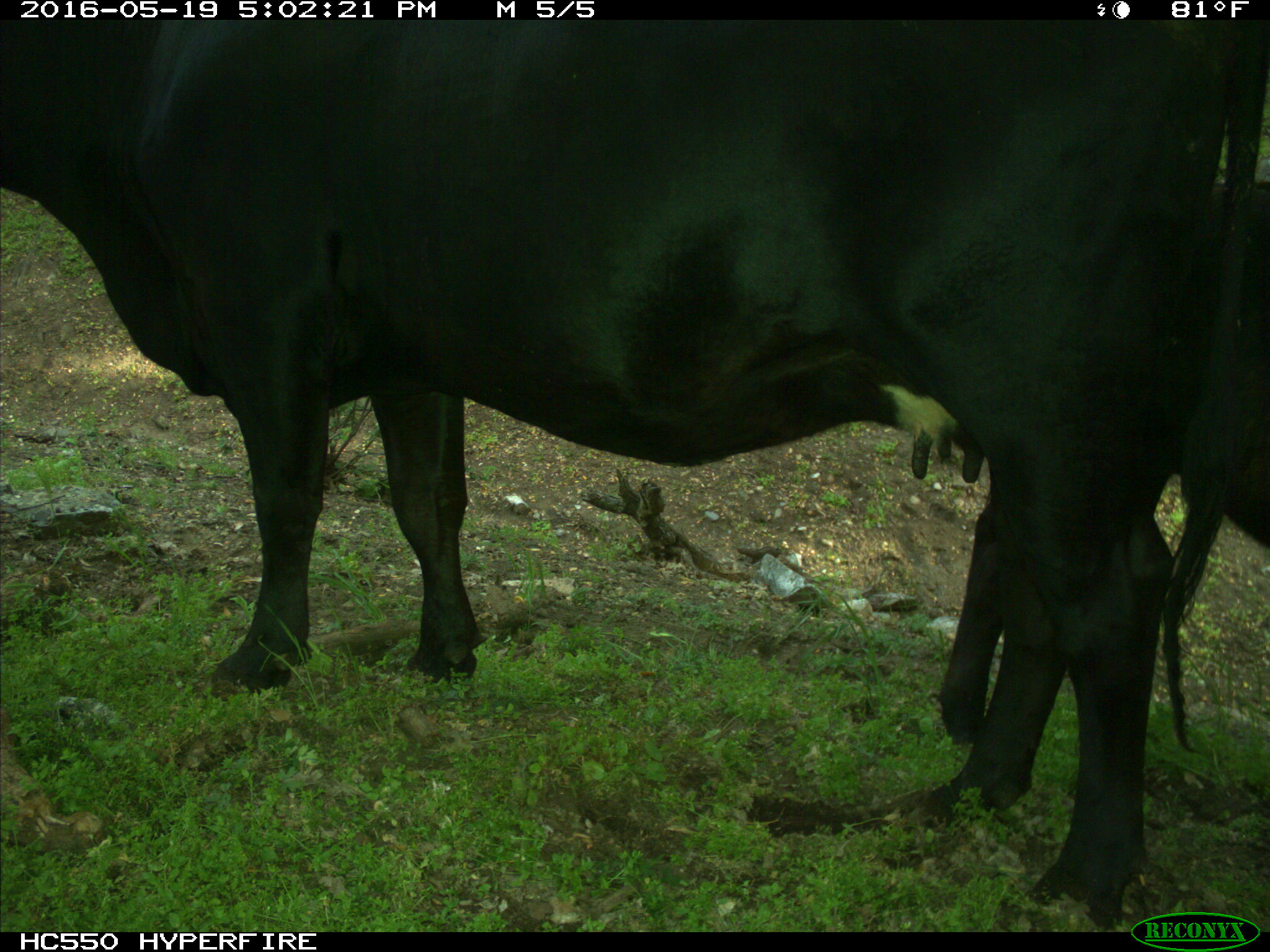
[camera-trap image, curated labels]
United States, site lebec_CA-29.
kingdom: Animalia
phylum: Chordata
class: Mammalia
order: Artiodactyla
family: Bovidae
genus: Bos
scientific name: Bos taurus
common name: domestic cow